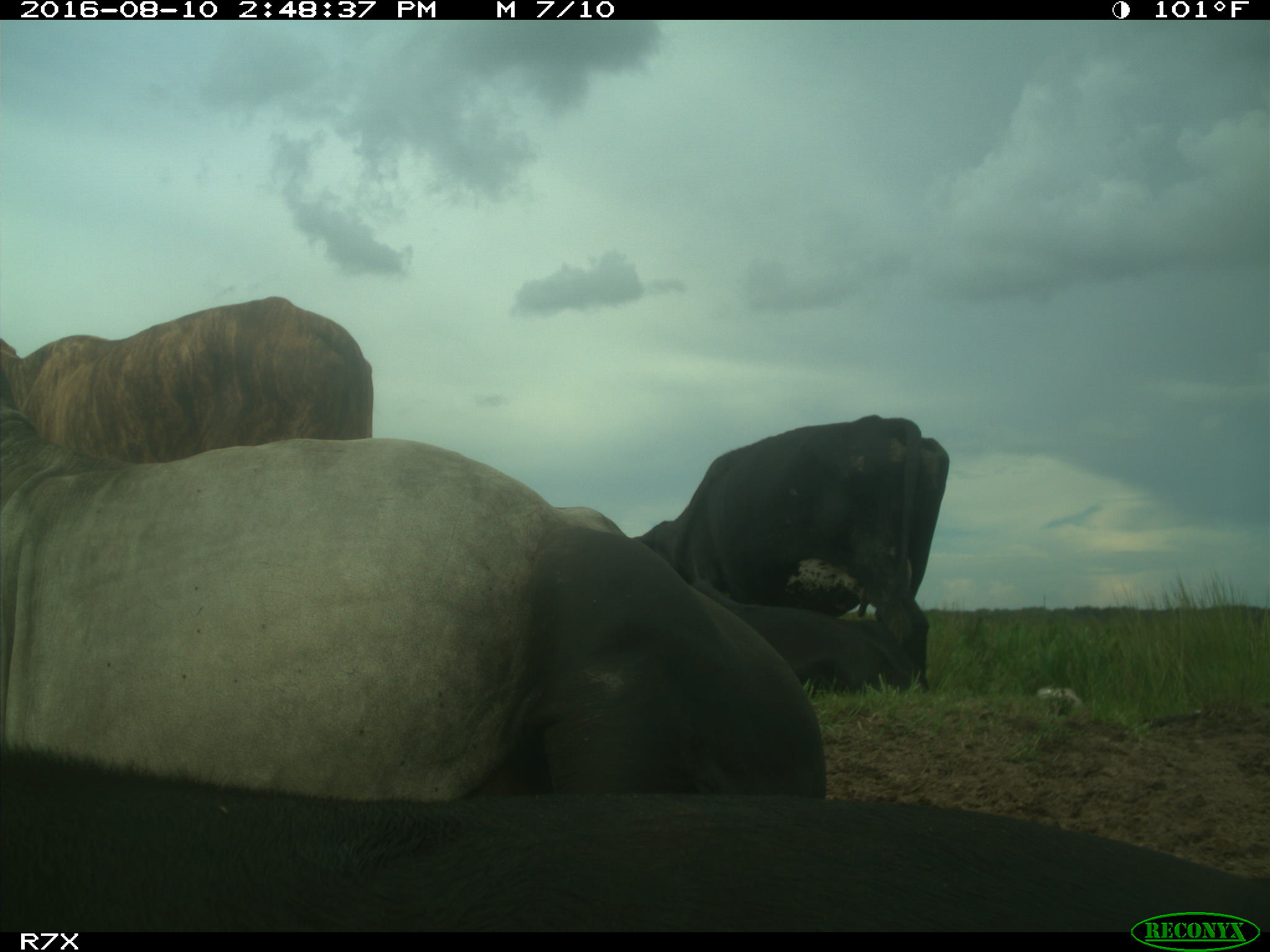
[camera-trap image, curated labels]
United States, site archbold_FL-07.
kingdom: Animalia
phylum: Chordata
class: Mammalia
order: Artiodactyla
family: Bovidae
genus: Bos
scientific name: Bos taurus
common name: domestic cow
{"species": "Bos taurus (domestic cow)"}